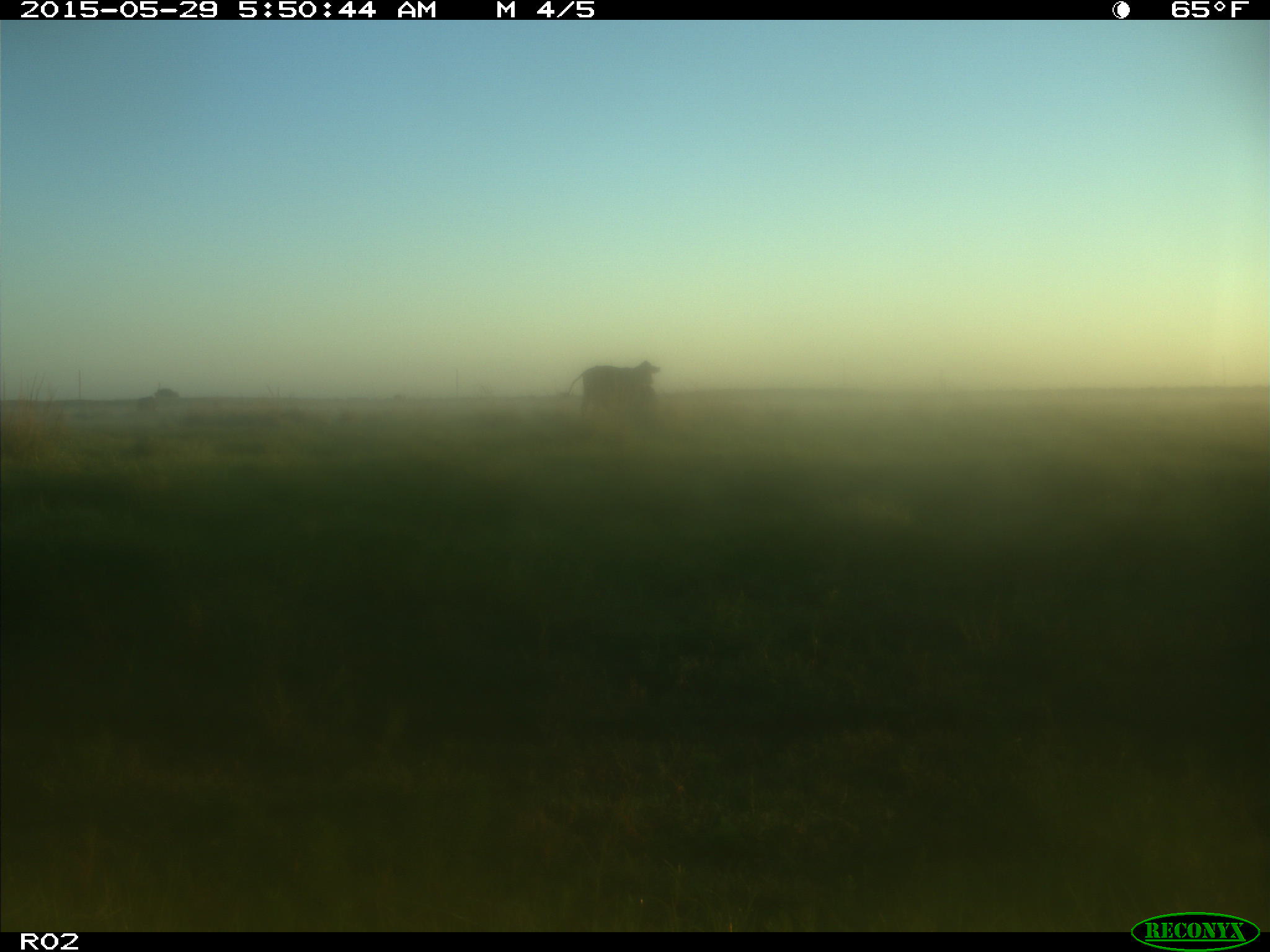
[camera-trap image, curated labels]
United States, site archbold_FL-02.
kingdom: Animalia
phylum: Chordata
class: Mammalia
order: Artiodactyla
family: Bovidae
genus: Bos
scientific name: Bos taurus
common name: domestic cow